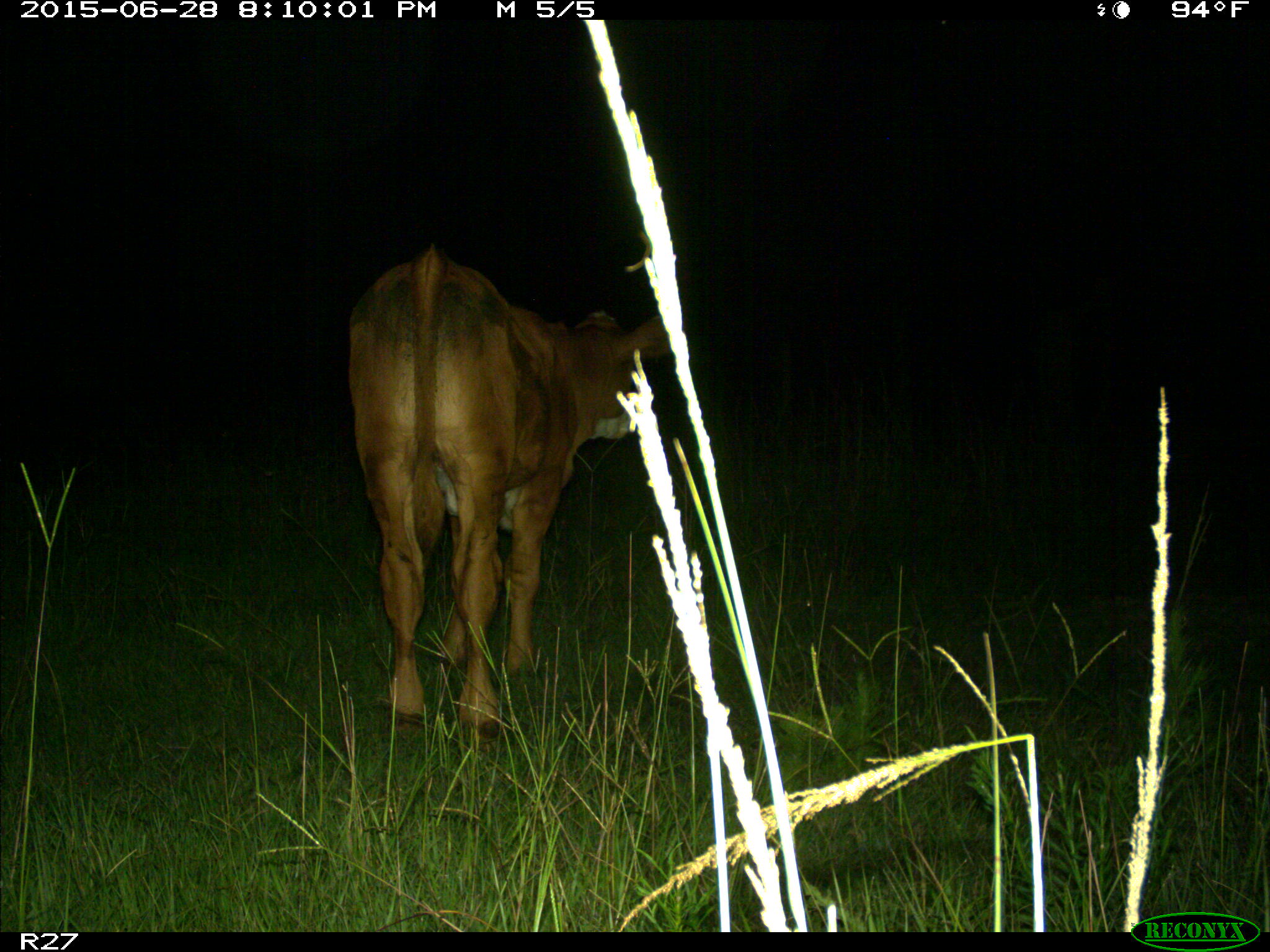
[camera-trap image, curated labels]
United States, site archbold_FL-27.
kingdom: Animalia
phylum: Chordata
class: Mammalia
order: Artiodactyla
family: Bovidae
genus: Bos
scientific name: Bos taurus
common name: domestic cow